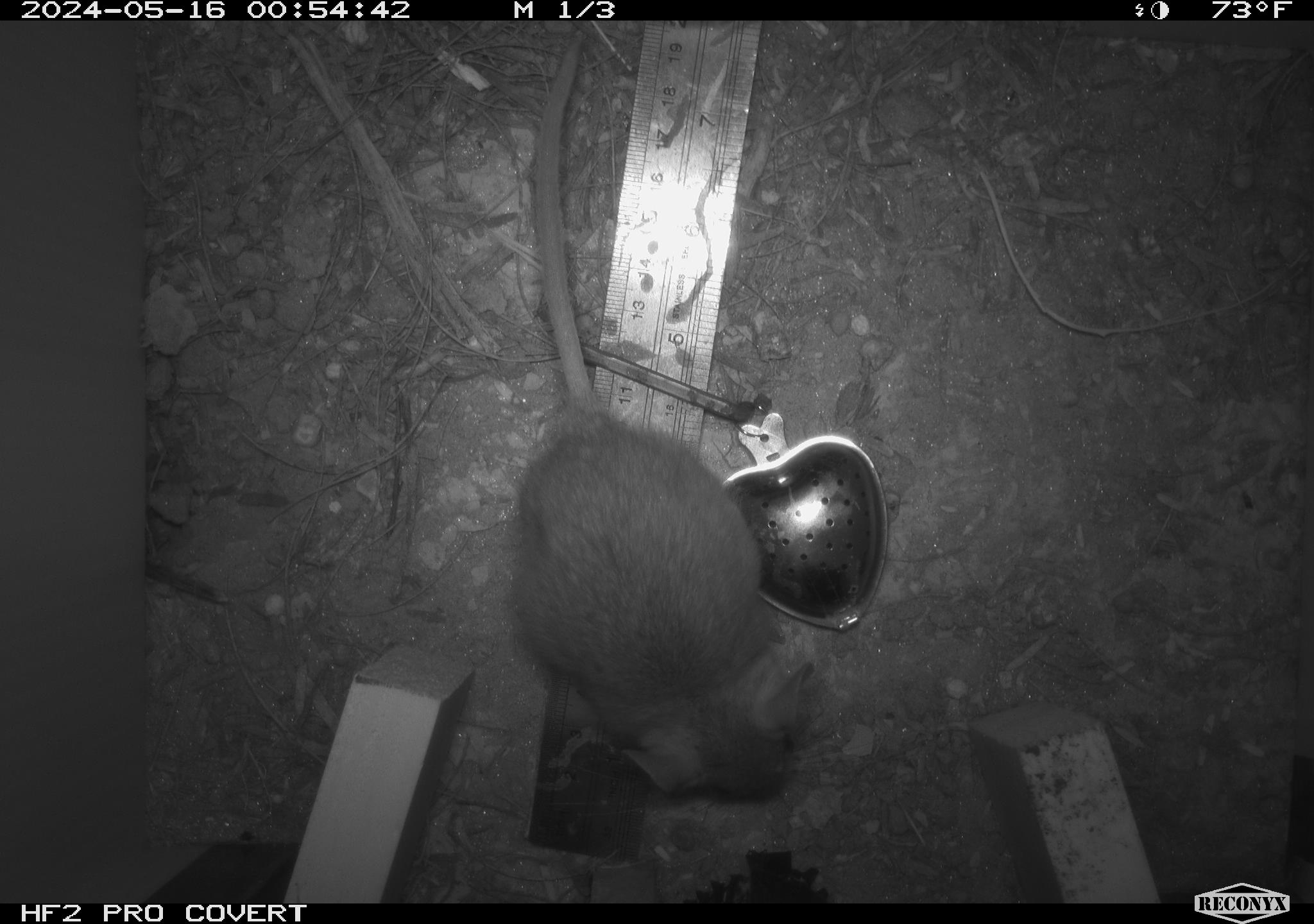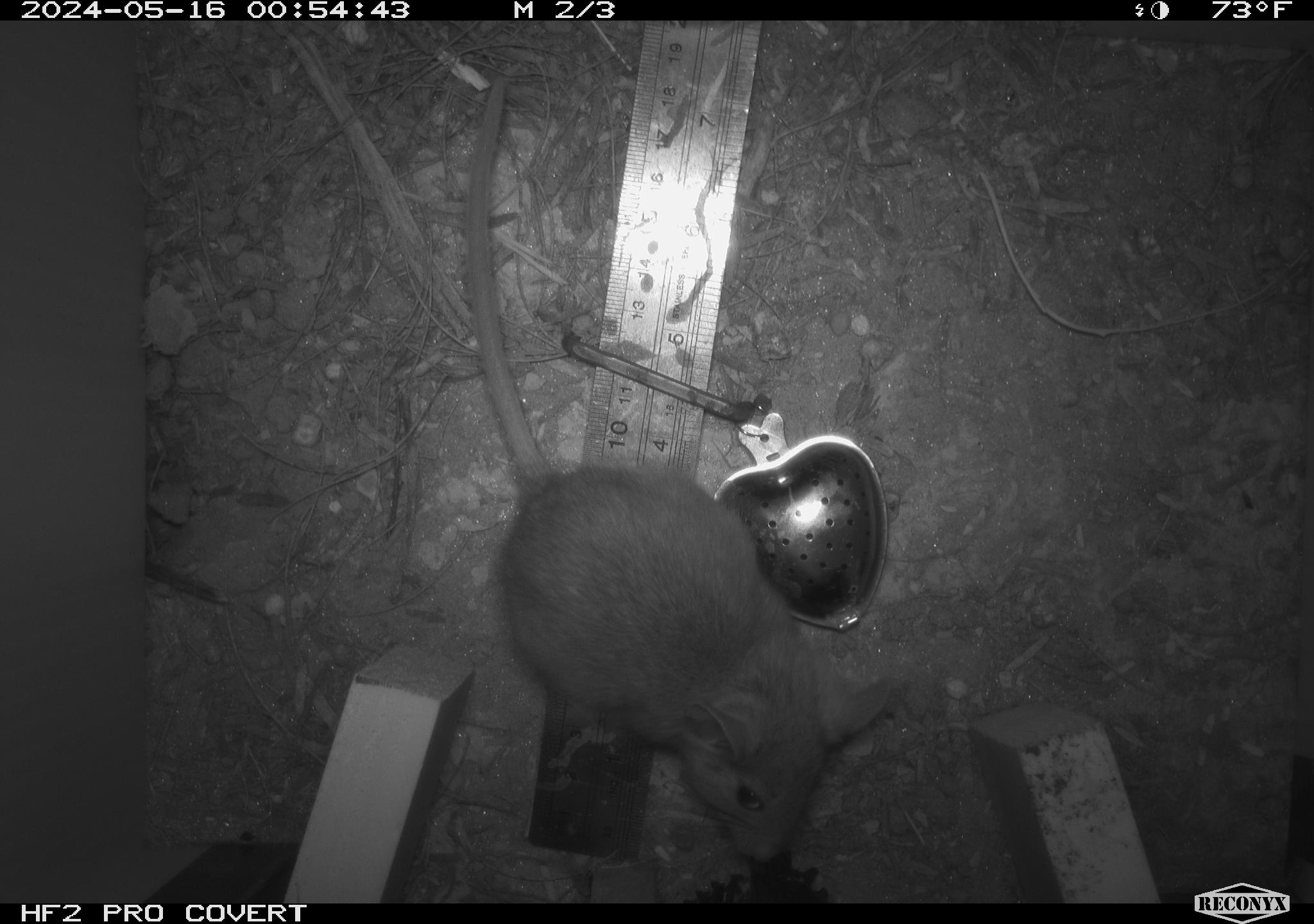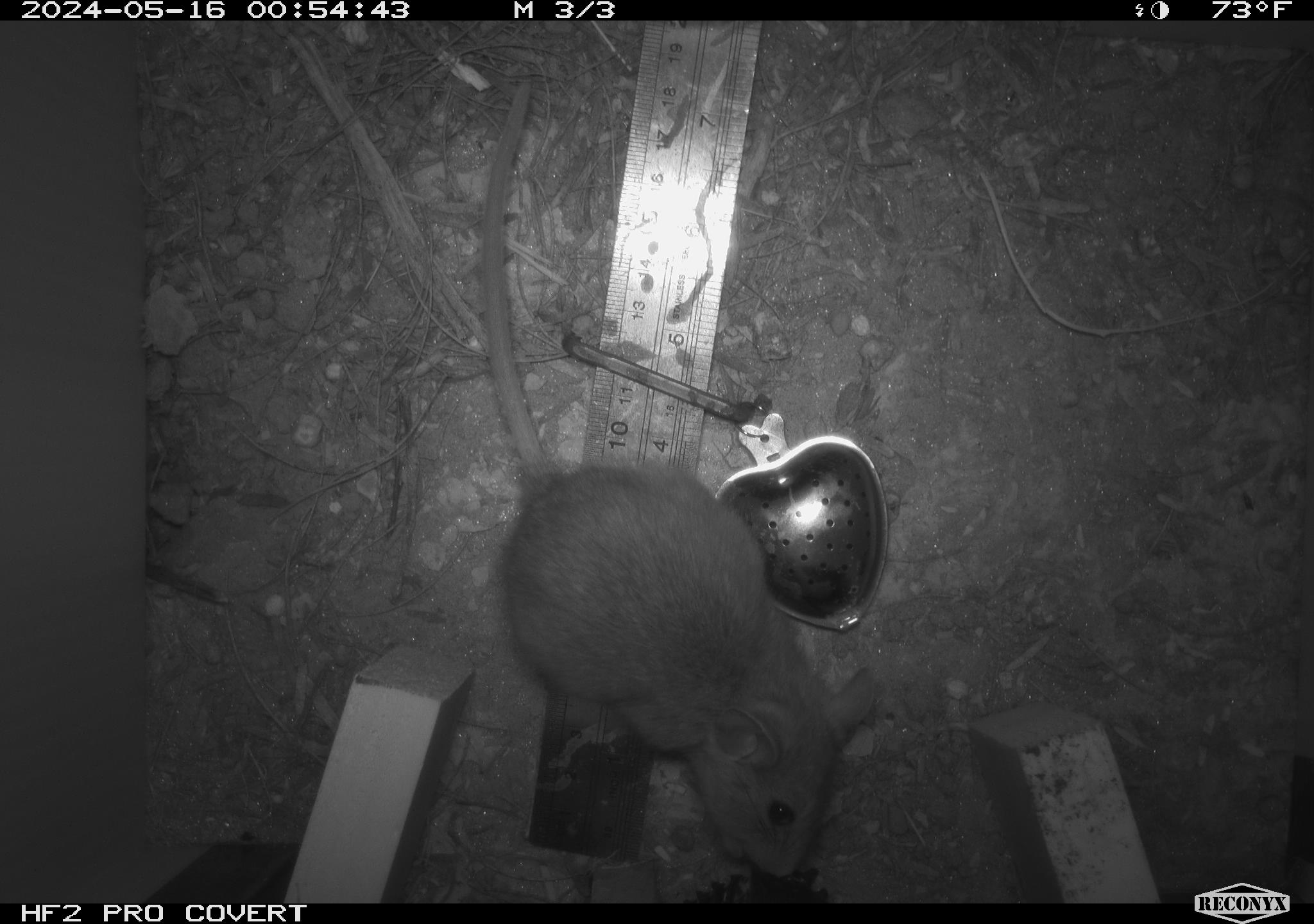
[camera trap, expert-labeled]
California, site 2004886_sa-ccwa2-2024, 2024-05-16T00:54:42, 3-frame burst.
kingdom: Animalia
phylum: Chordata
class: Mammalia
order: Rodentia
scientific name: Rodentia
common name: woodrat or rat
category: woodrat or rat species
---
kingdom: Animalia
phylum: Chordata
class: Mammalia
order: Rodentia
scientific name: Rodentia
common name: mouse species